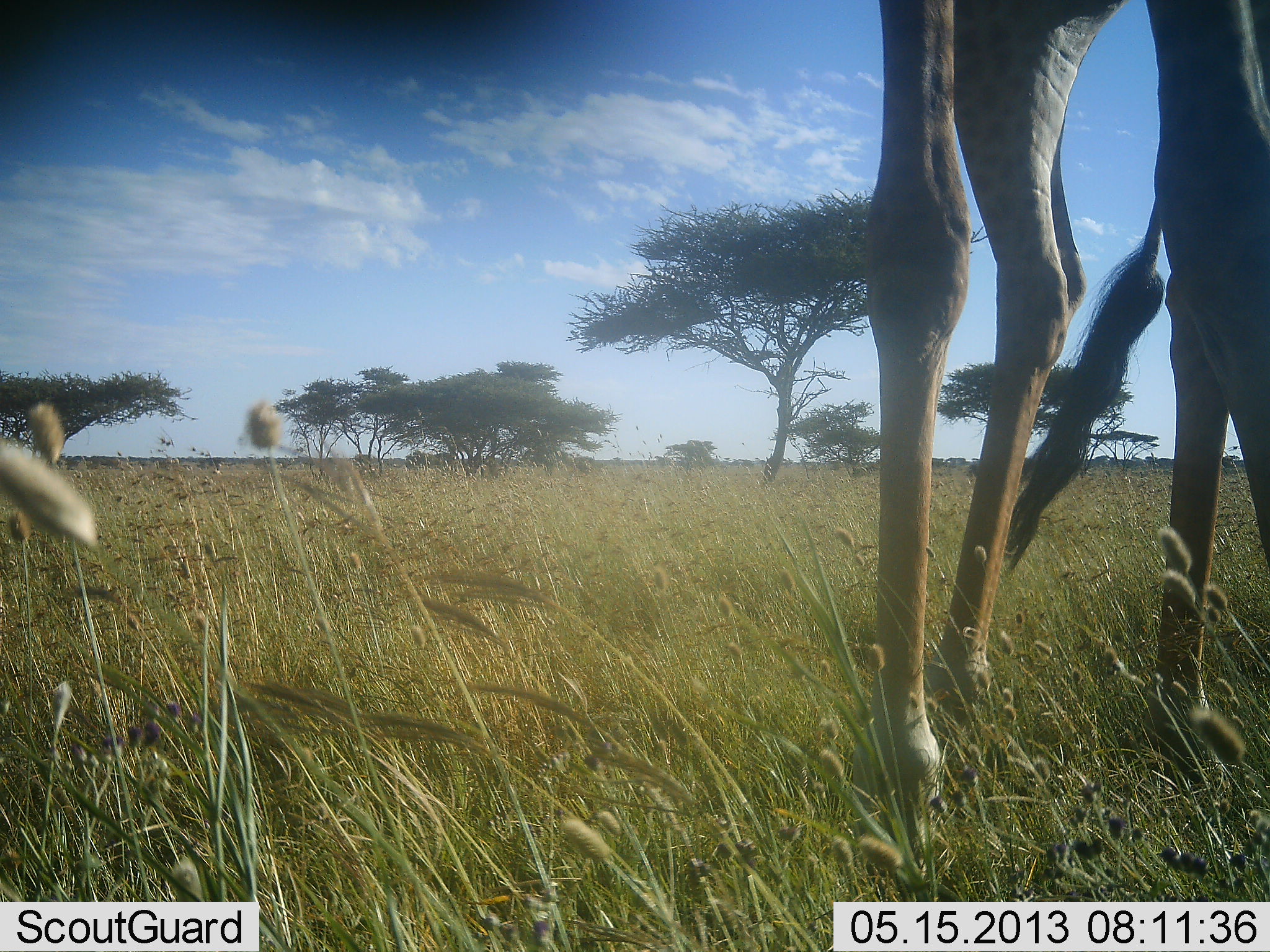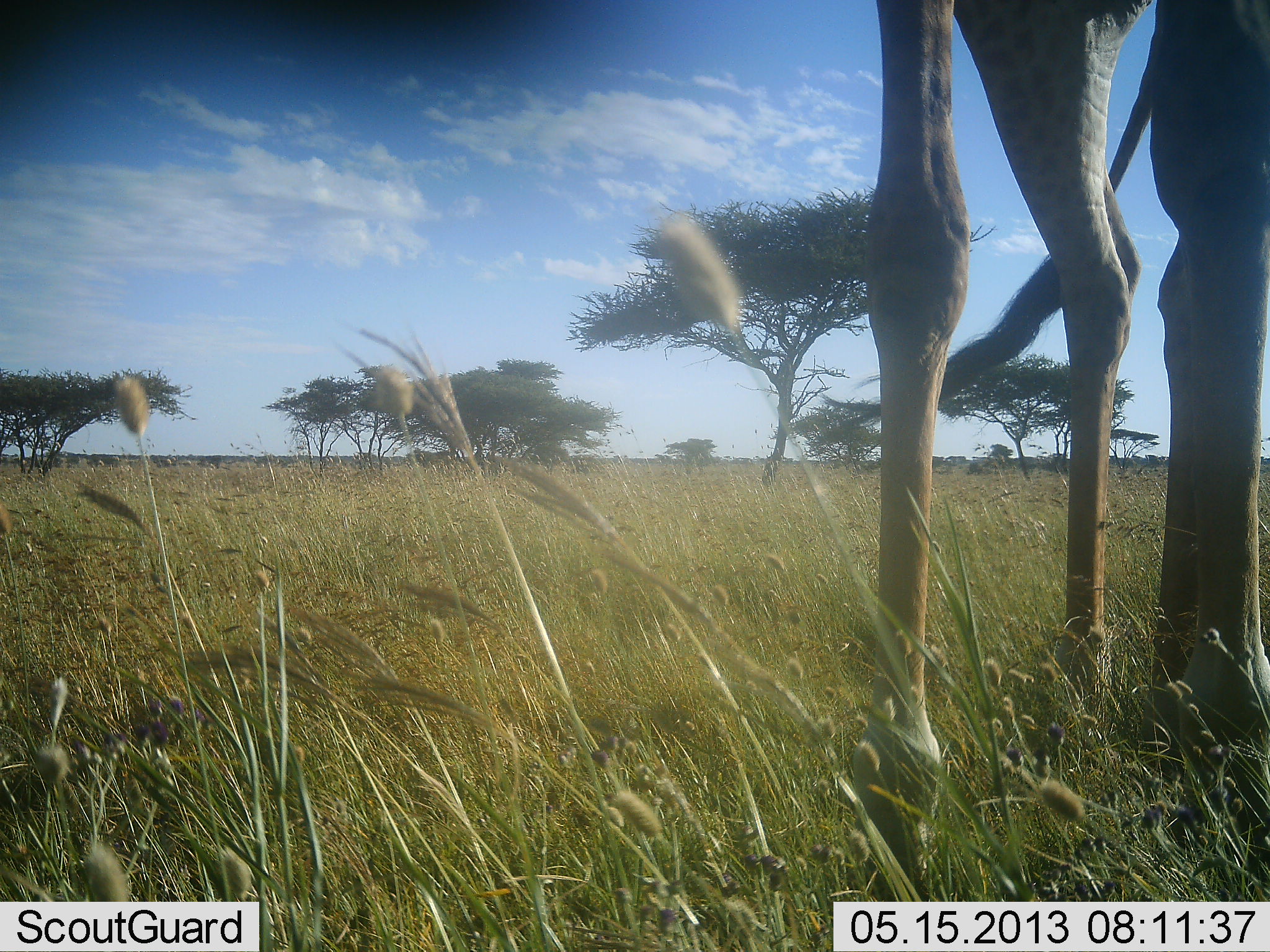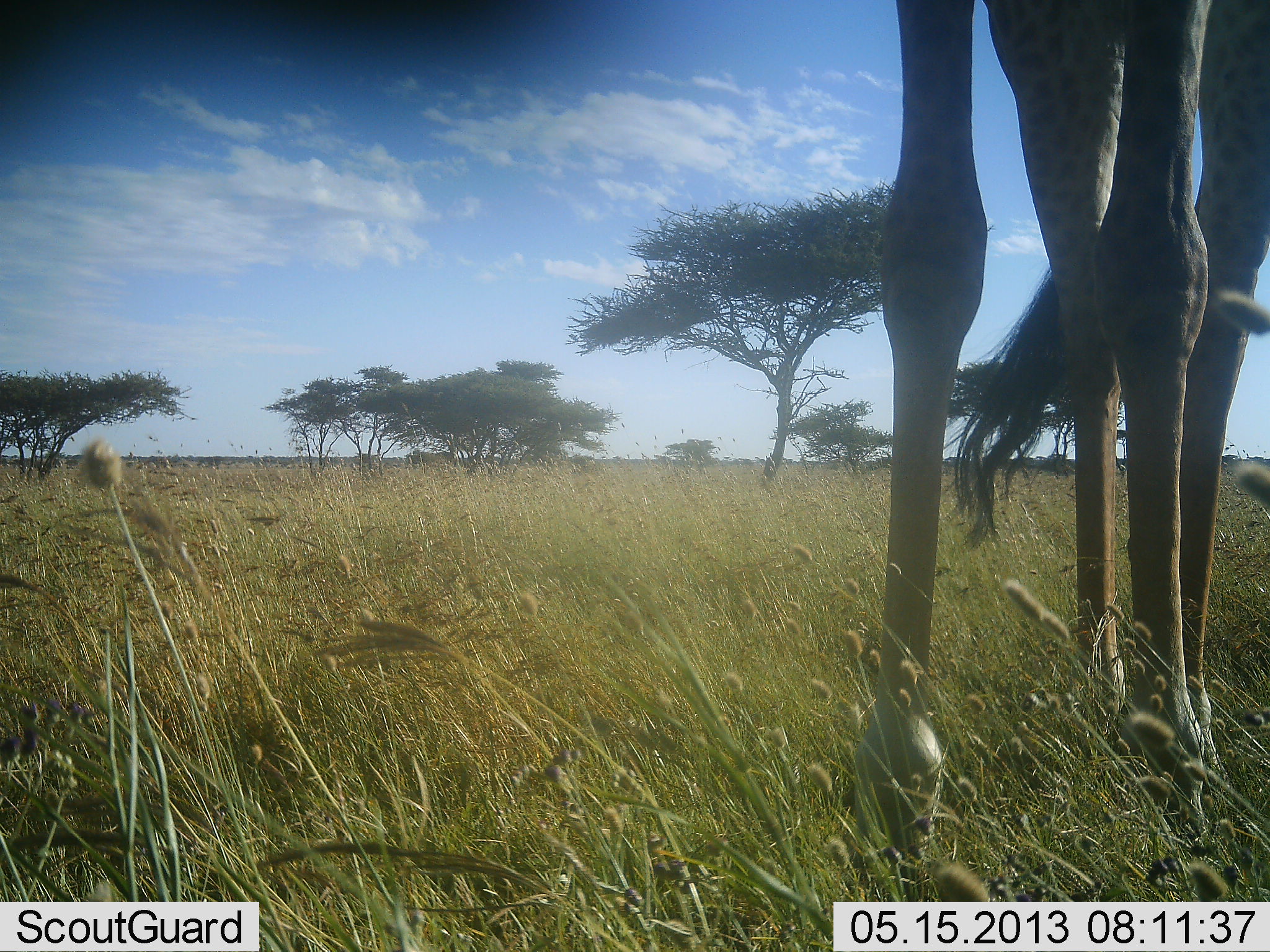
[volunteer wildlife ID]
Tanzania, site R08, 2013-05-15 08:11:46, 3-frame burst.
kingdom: Animalia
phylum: Chordata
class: Mammalia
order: Artiodactyla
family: Giraffidae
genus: Giraffa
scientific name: Giraffa camelopardalis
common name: giraffe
Giraffe (Giraffa camelopardalis), count 1. Behavior (volunteer vote fractions): standing 100%, resting 0%, moving 0%, interacting 0%. Young present (vote fraction): 0%. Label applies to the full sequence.